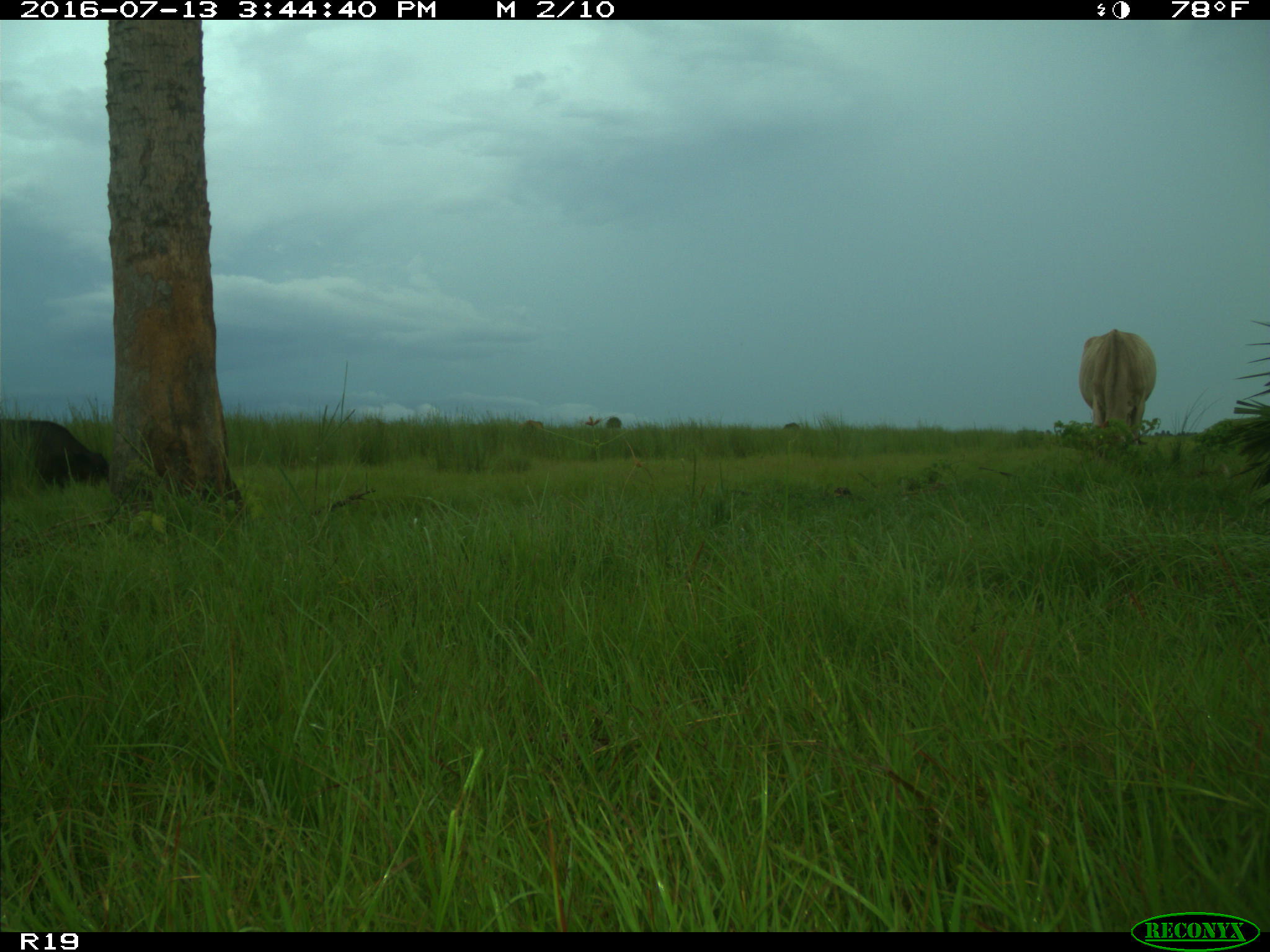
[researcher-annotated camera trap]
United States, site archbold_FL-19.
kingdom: Animalia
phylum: Chordata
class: Mammalia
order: Artiodactyla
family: Bovidae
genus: Bos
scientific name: Bos taurus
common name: domestic cow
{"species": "Bos taurus (domestic cow)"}